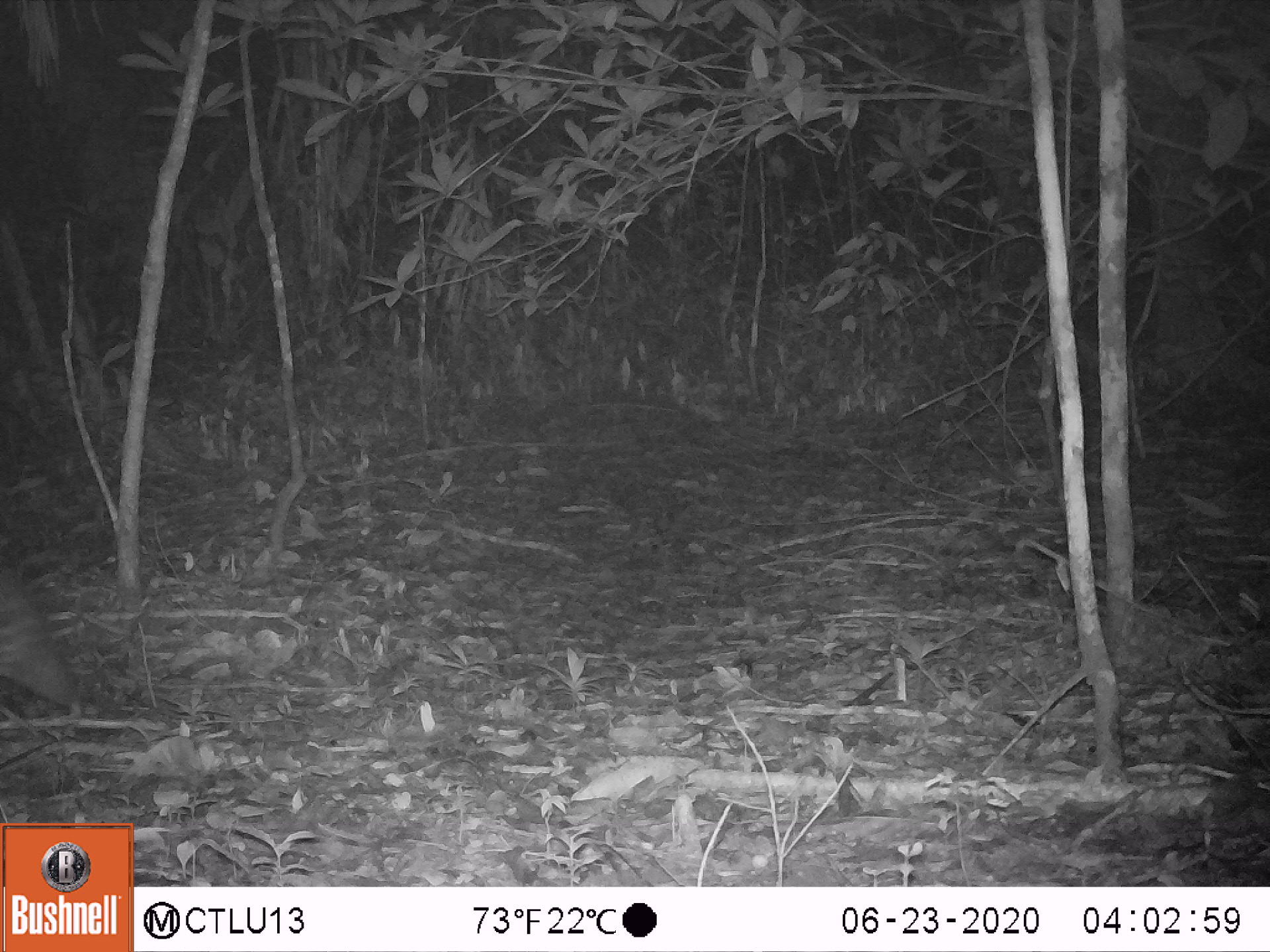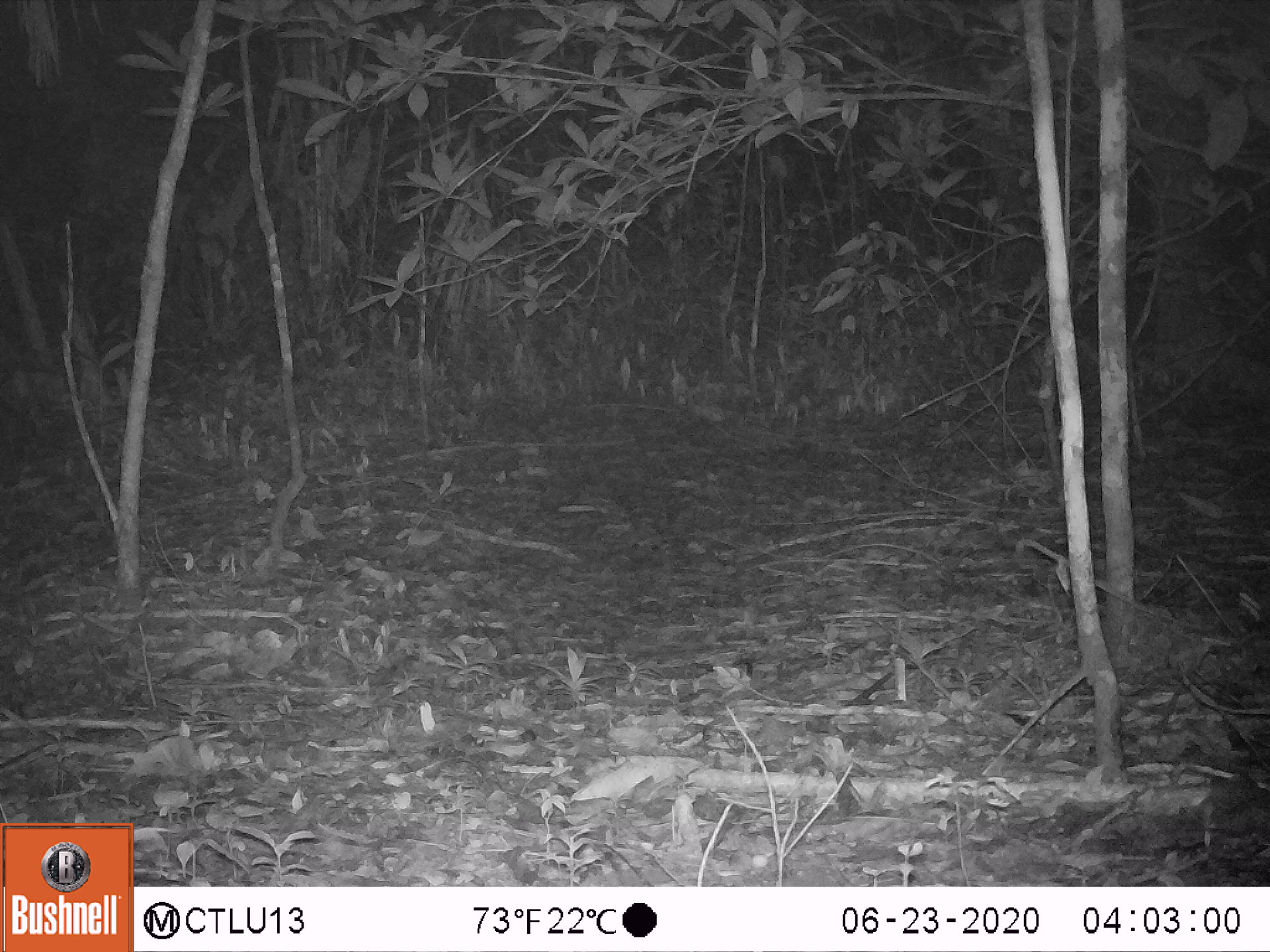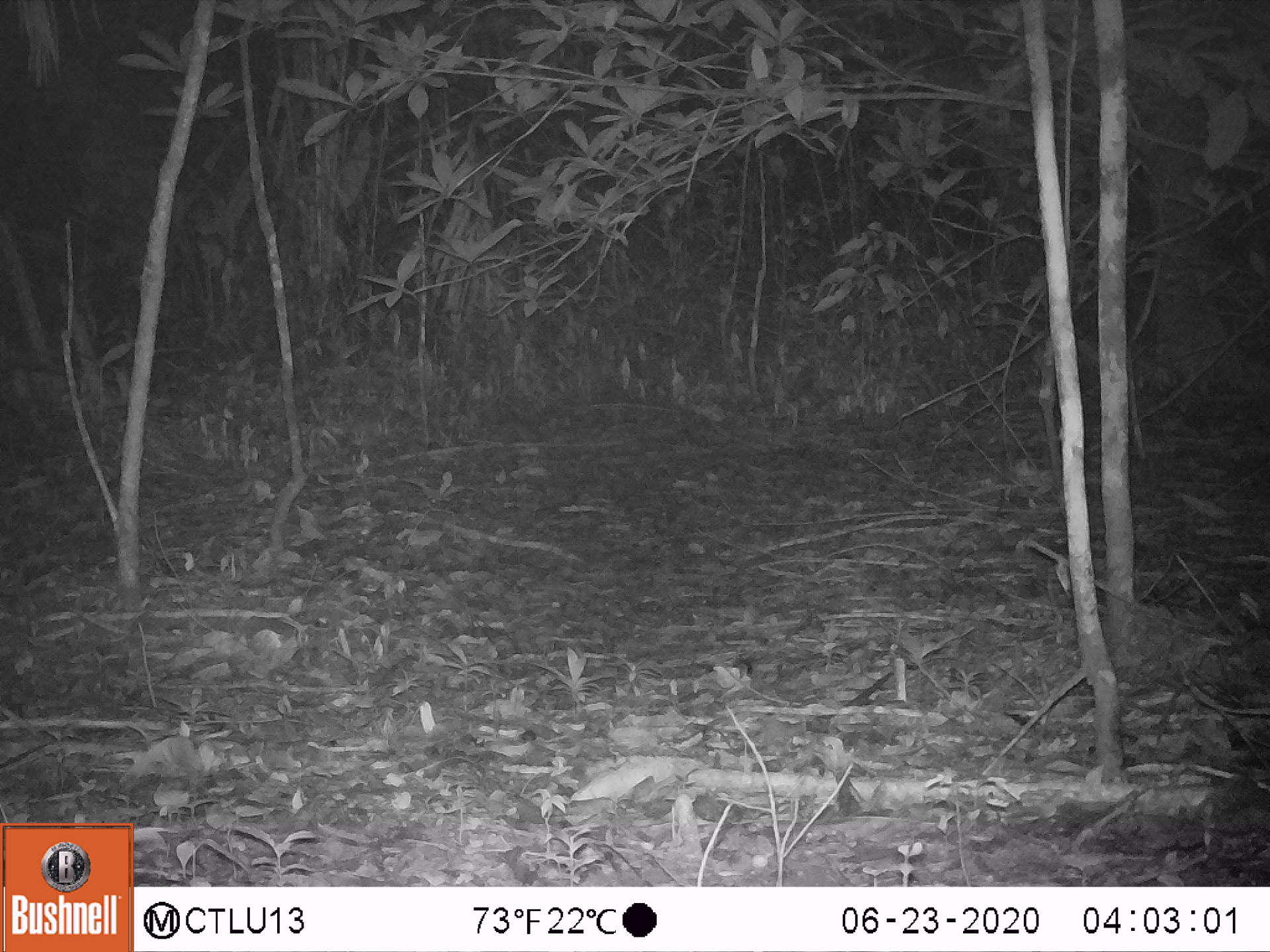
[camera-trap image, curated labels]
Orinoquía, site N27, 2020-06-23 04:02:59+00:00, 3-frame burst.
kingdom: Animalia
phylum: Chordata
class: Mammalia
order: Rodentia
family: Cuniculidae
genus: Cuniculus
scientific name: Cuniculus paca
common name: spotted paca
Spotted paca (Cuniculus paca).